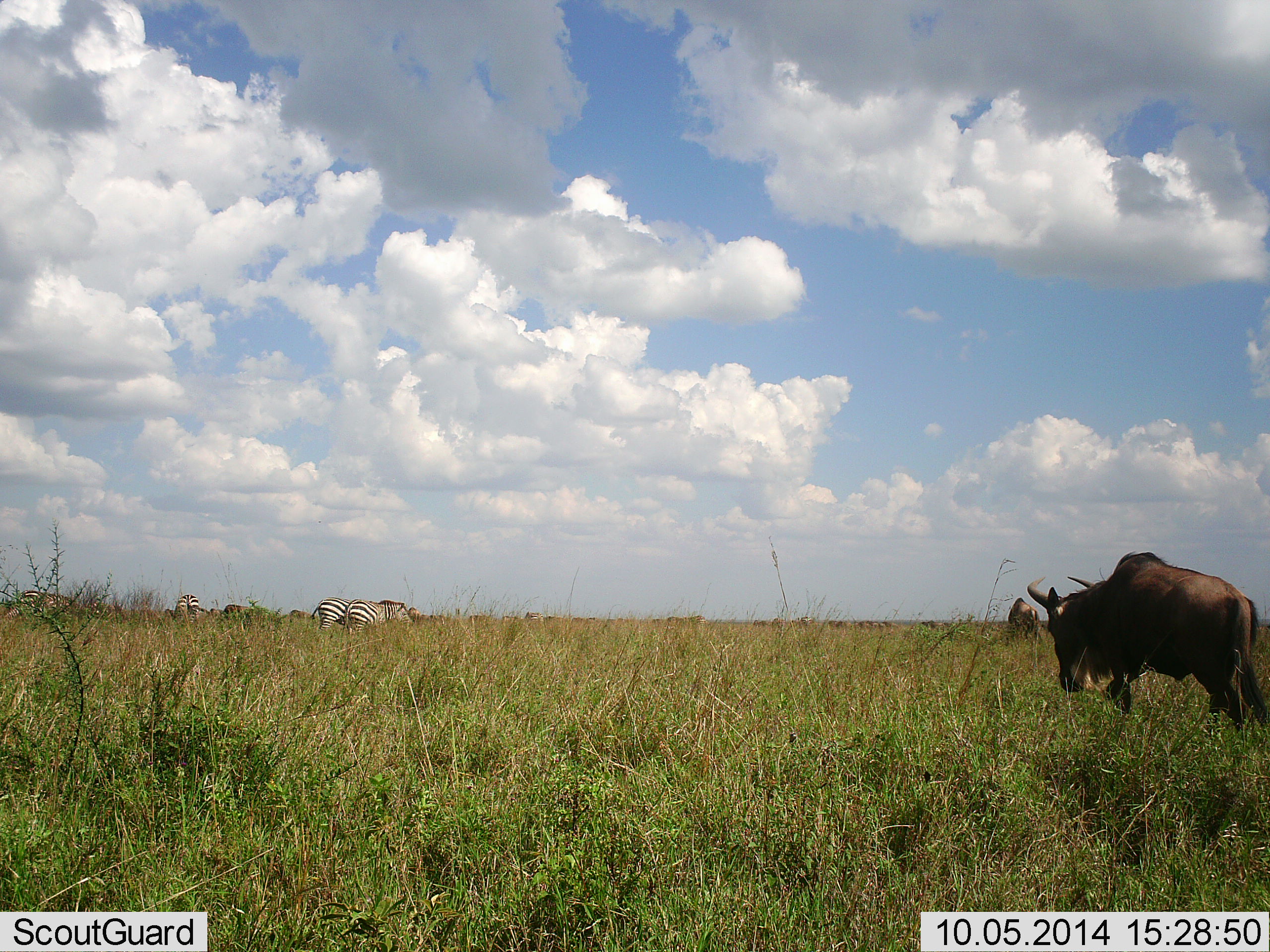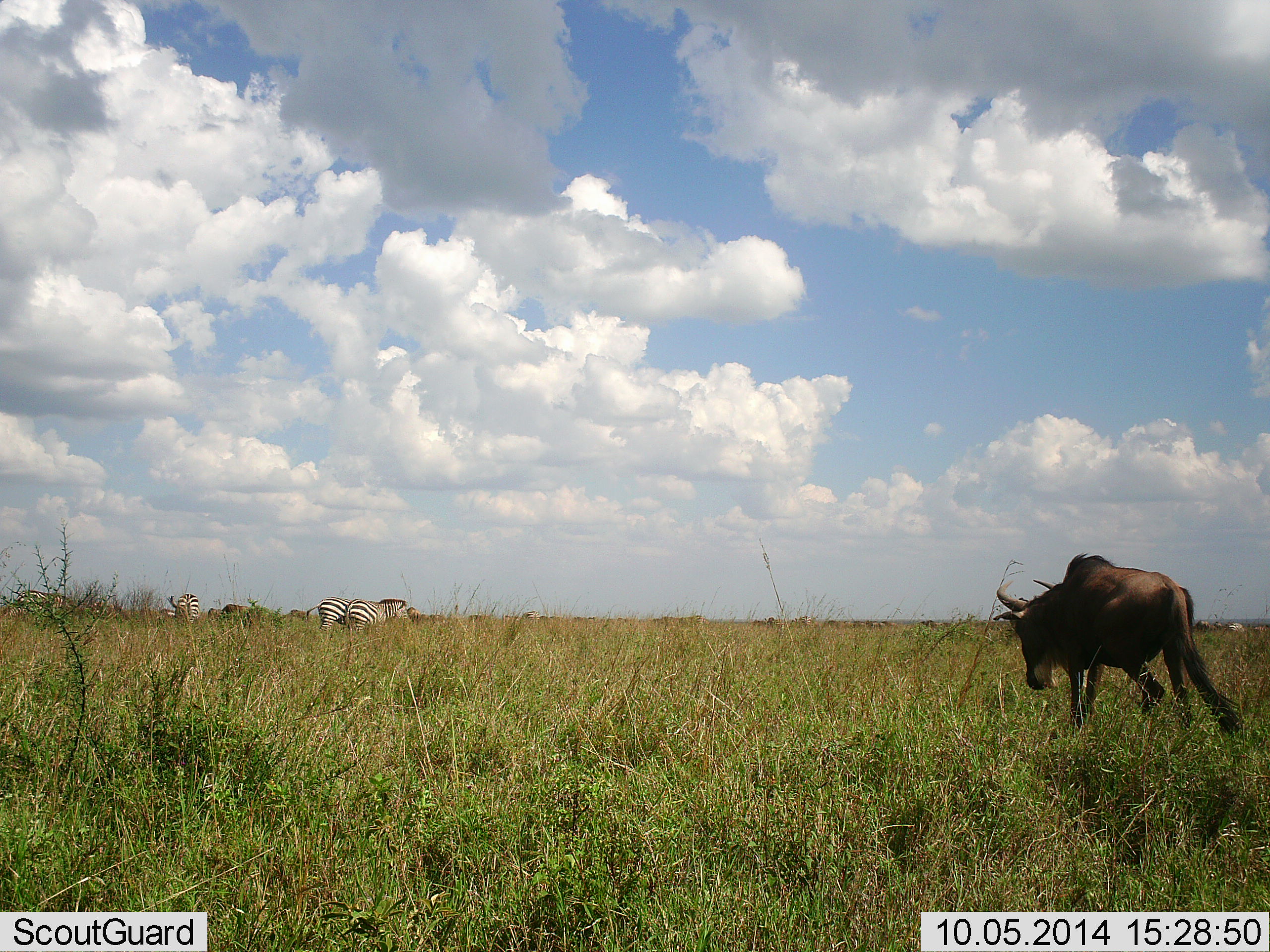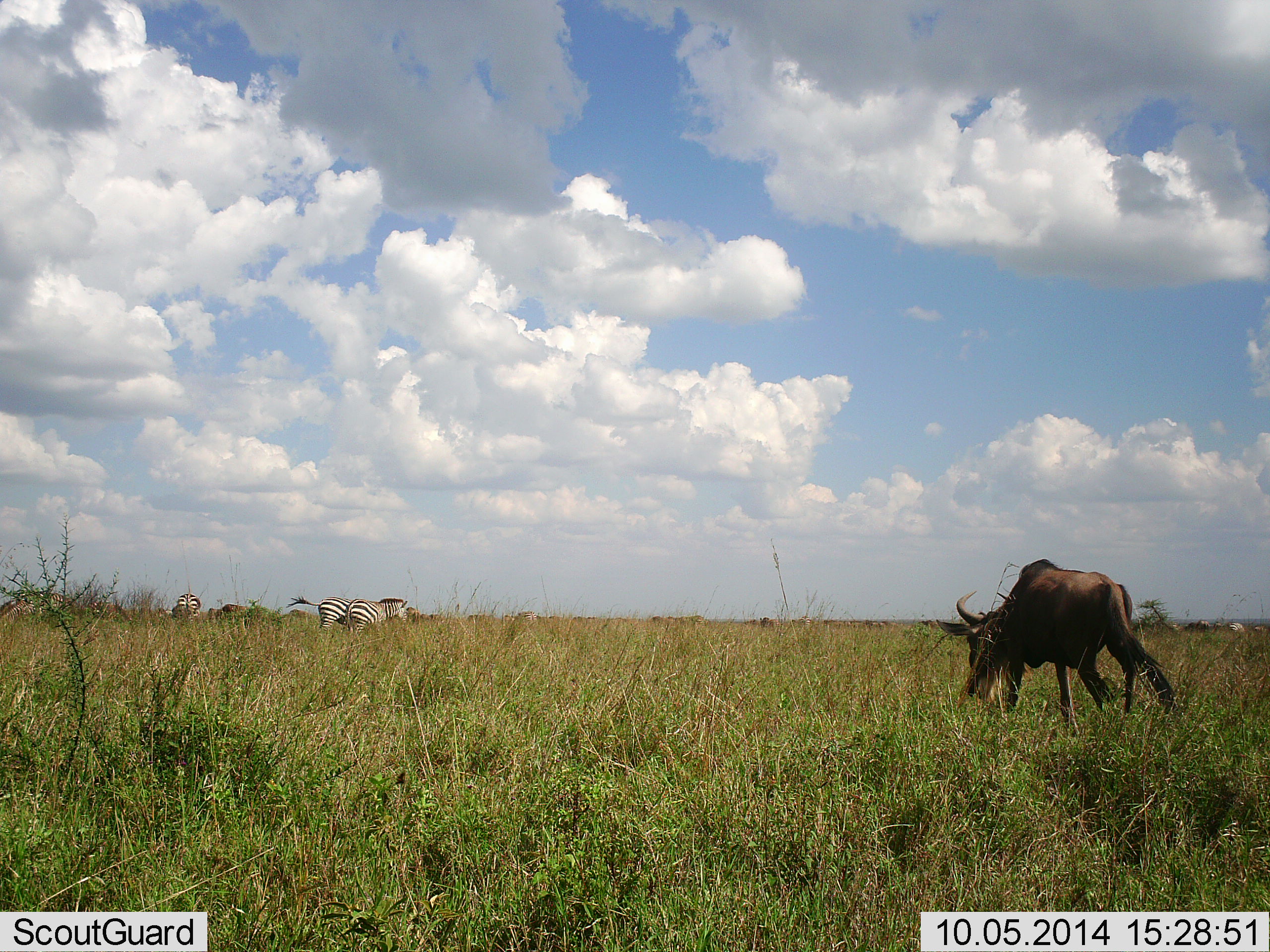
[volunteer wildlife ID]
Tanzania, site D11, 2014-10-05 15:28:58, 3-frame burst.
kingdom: Animalia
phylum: Chordata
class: Mammalia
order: Artiodactyla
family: Bovidae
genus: Connochaetes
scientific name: Connochaetes taurinus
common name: blue wildebeest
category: wildebeest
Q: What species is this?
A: Wildebeest (blue wildebeest) (Connochaetes taurinus).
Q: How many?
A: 1.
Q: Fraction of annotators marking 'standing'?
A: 17%.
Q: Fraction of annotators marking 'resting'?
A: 0%.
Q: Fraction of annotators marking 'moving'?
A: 92%.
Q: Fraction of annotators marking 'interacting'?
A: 0%.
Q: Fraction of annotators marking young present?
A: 0%.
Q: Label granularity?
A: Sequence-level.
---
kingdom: Animalia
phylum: Chordata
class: Mammalia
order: Perissodactyla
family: Equidae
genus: Equus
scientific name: Equus quagga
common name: plains zebra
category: zebra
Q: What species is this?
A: Zebra (plains zebra) (Equus quagga).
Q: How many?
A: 3.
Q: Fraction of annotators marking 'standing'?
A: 70%.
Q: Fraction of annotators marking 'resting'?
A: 0%.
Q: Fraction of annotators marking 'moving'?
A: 0%.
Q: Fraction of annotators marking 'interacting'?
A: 0%.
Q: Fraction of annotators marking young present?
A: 0%.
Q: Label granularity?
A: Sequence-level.